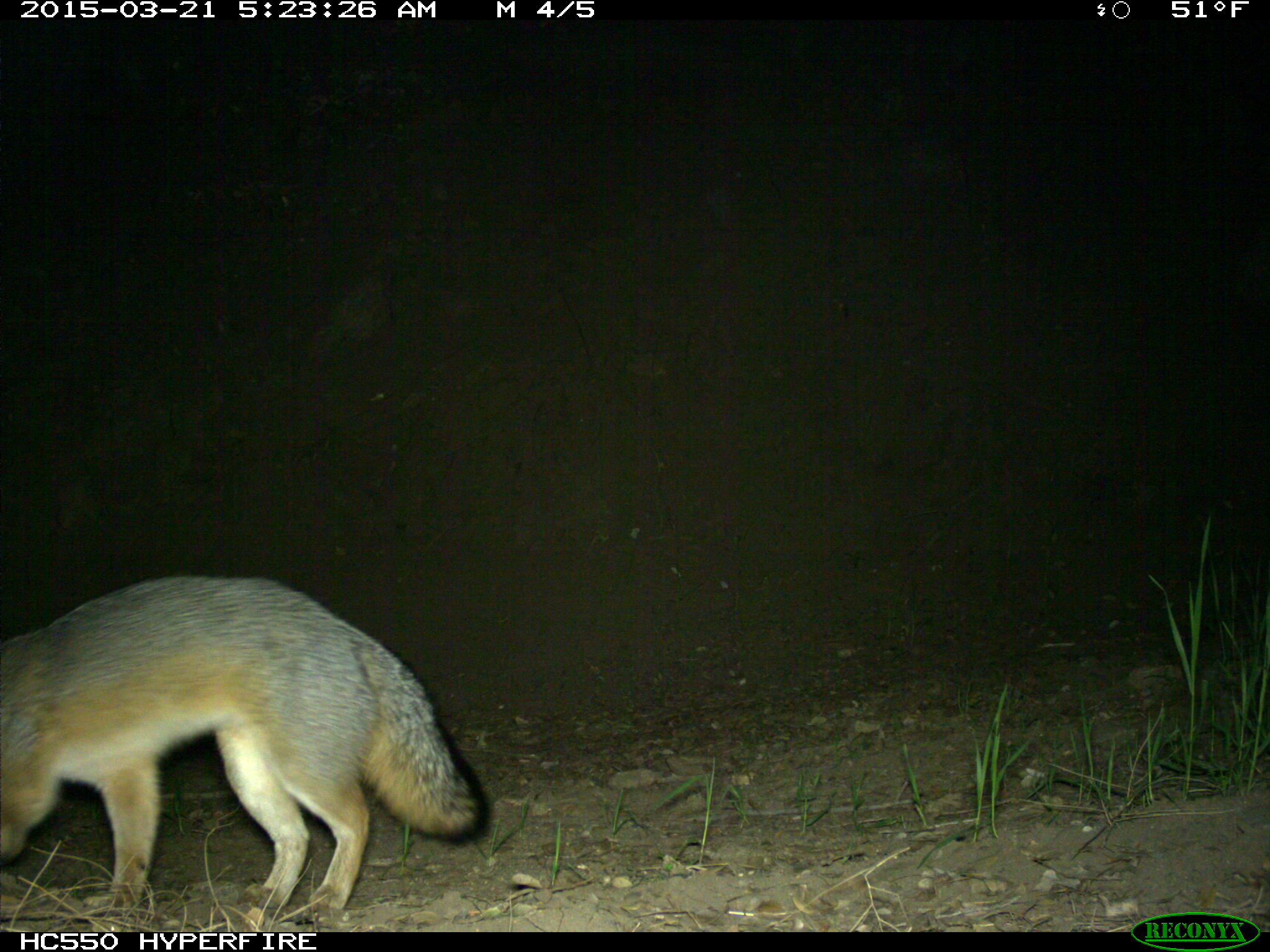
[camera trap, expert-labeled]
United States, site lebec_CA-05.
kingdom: Animalia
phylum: Chordata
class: Mammalia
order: Carnivora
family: Canidae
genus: Urocyon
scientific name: Urocyon cinereoargenteus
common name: gray fox